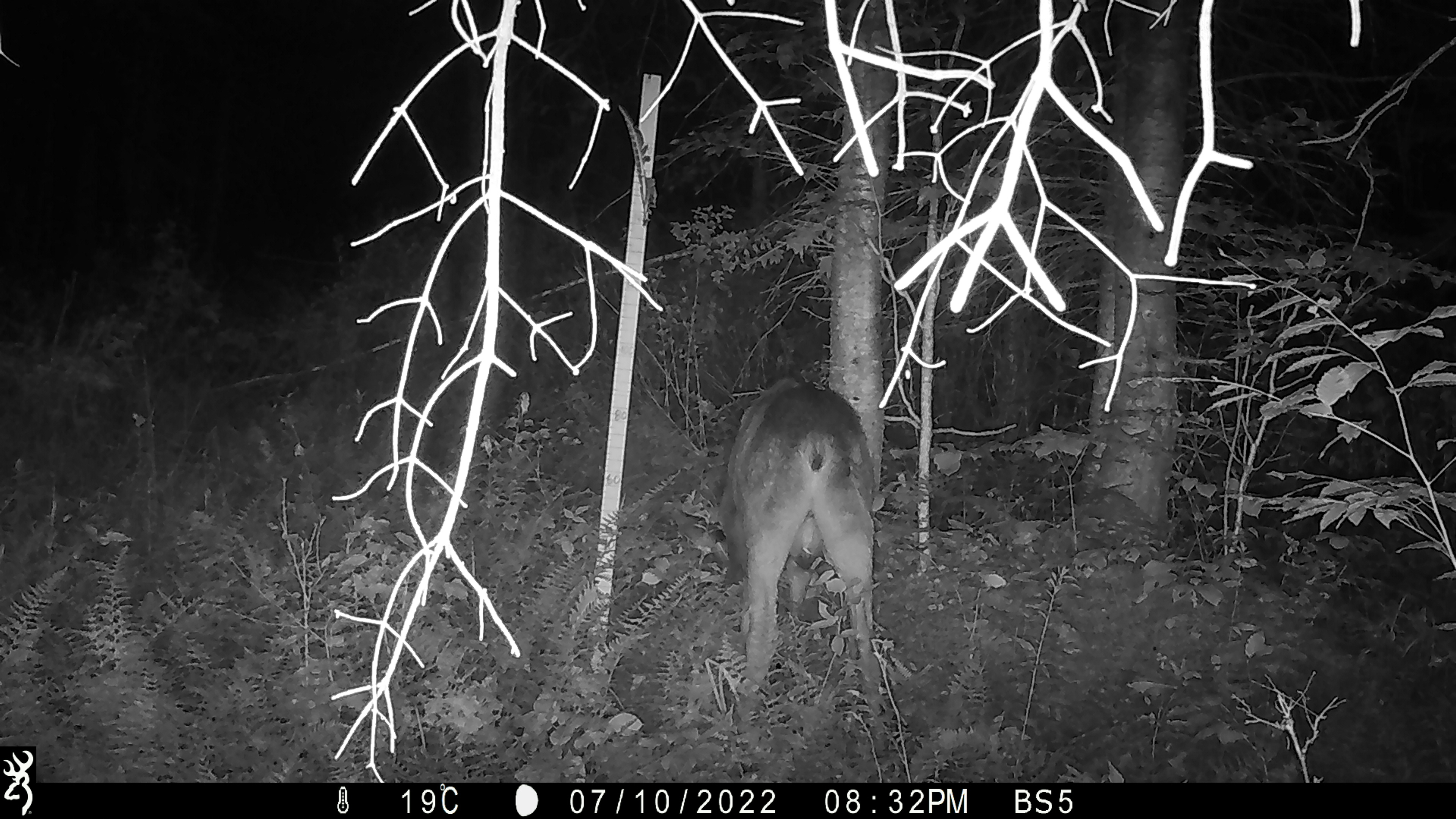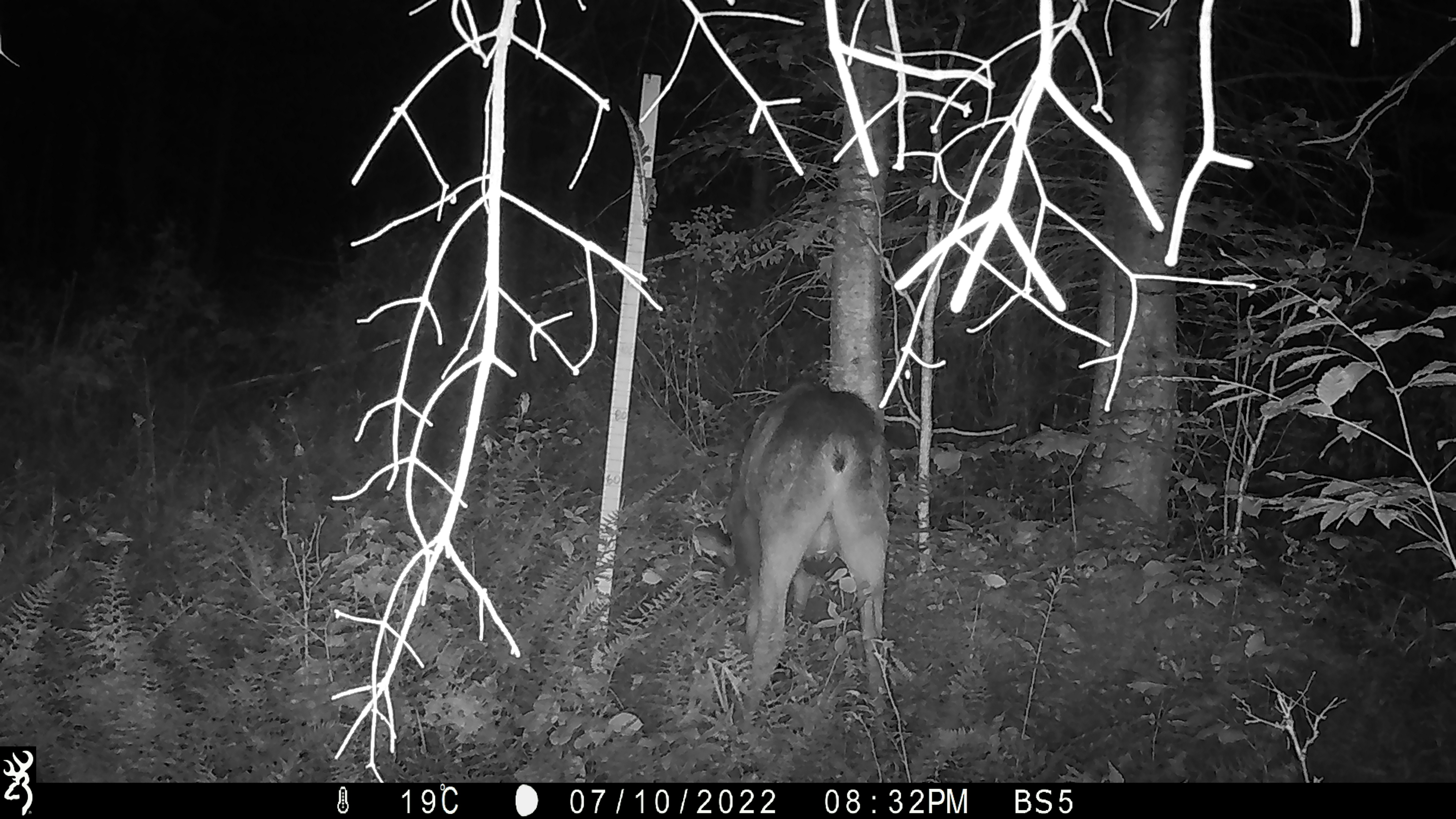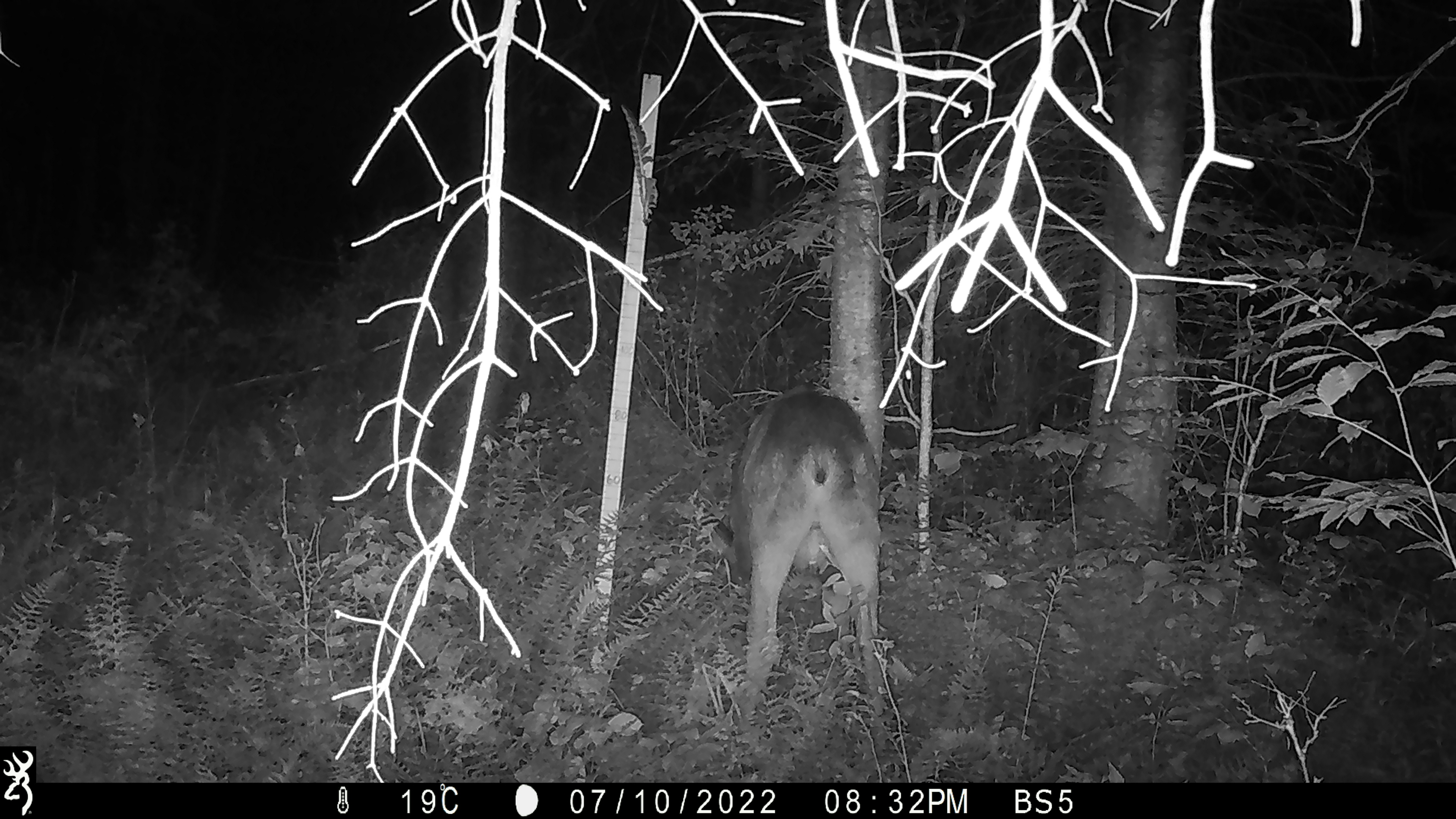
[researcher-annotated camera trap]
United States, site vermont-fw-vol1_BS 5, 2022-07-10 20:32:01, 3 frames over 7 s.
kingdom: Animalia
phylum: Chordata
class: Mammalia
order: Artiodactyla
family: Cervidae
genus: Alces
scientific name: Alces alces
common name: moose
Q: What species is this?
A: Moose (Alces alces).